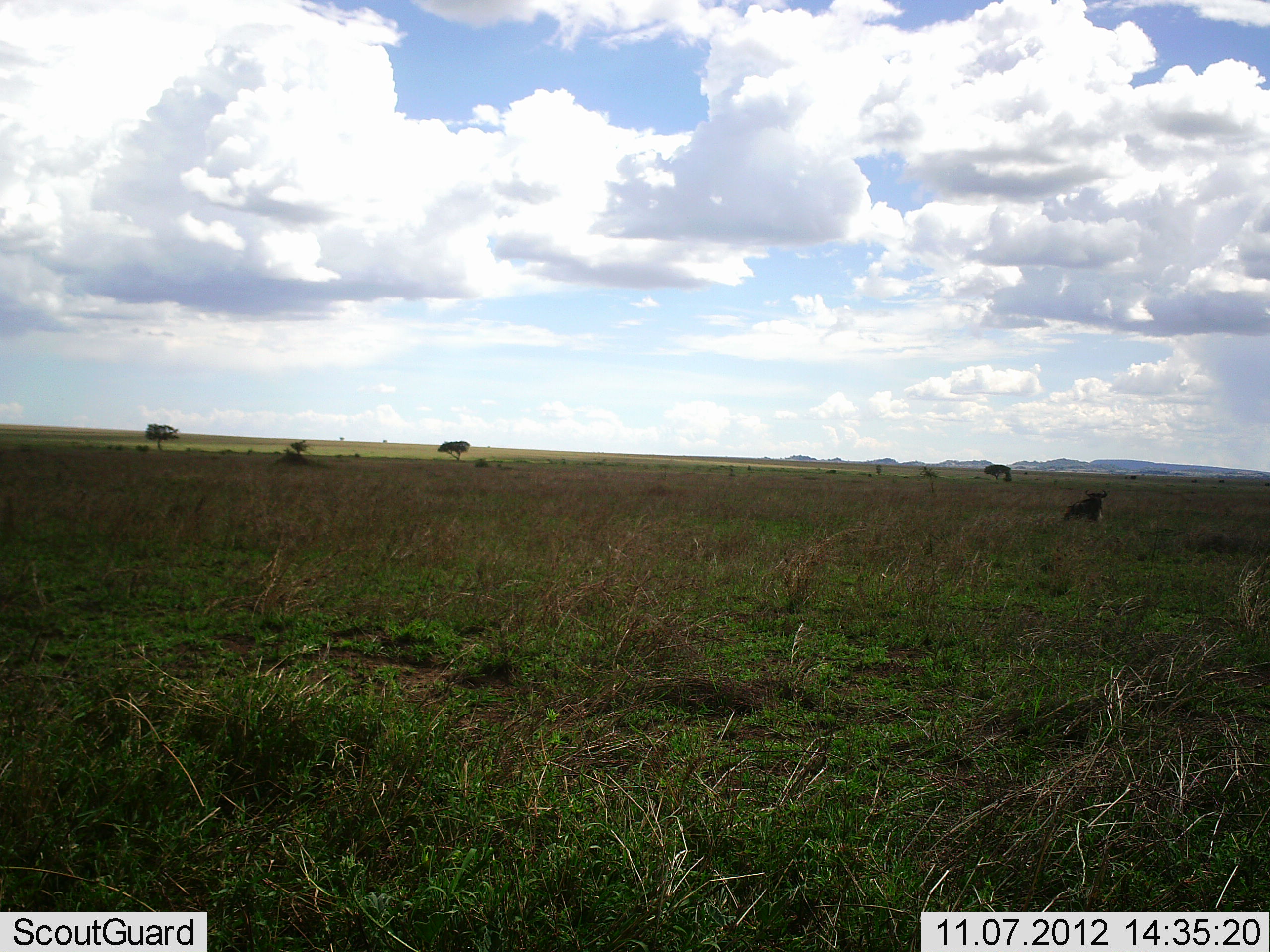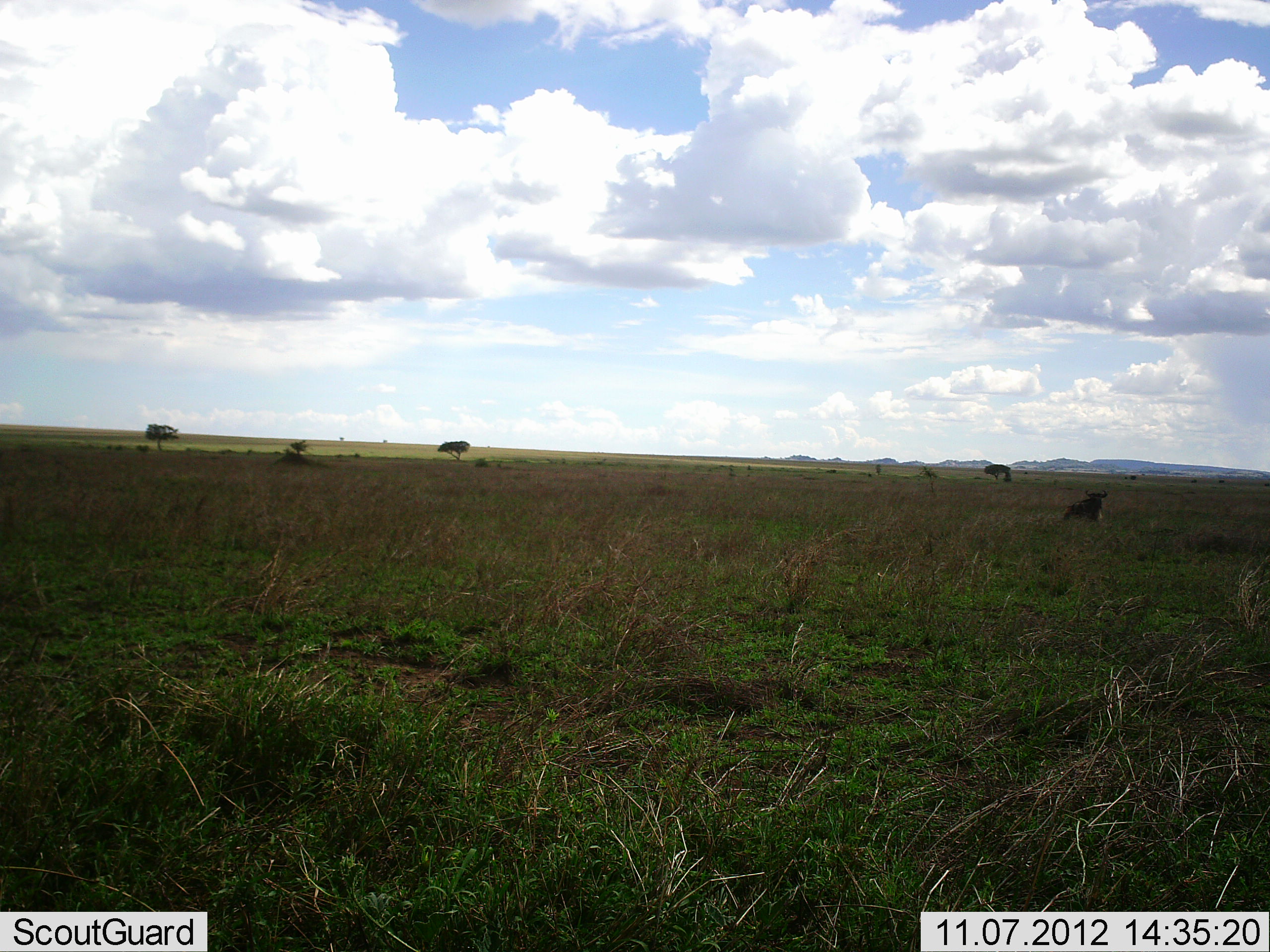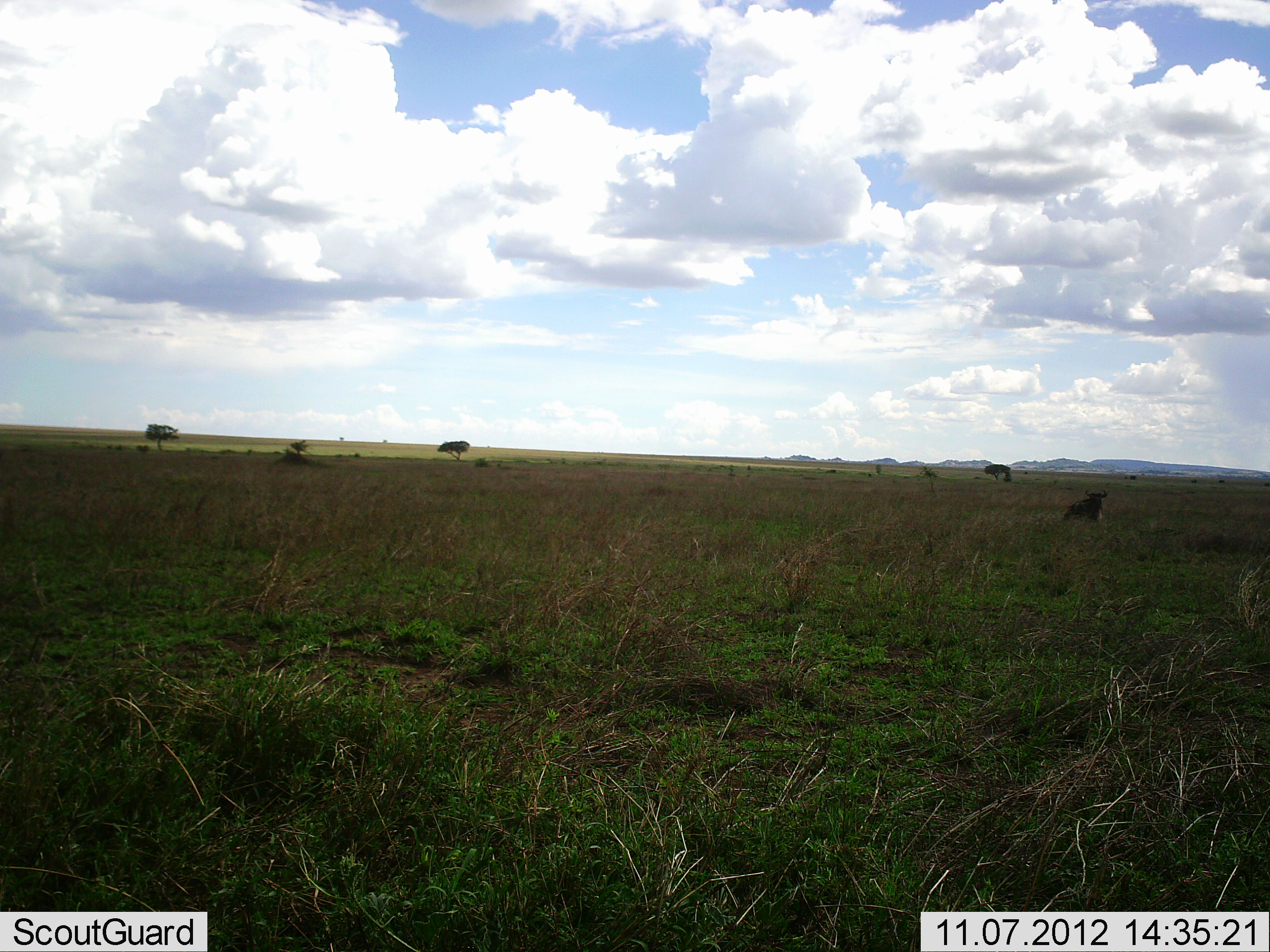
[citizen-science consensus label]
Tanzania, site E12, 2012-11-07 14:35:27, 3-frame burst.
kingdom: Animalia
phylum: Chordata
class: Mammalia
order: Artiodactyla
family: Bovidae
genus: Connochaetes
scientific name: Connochaetes taurinus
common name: blue wildebeest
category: wildebeest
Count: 1.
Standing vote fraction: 0%.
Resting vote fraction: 100%.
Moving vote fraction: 0%.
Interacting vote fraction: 0%.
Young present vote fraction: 11%.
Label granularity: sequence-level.